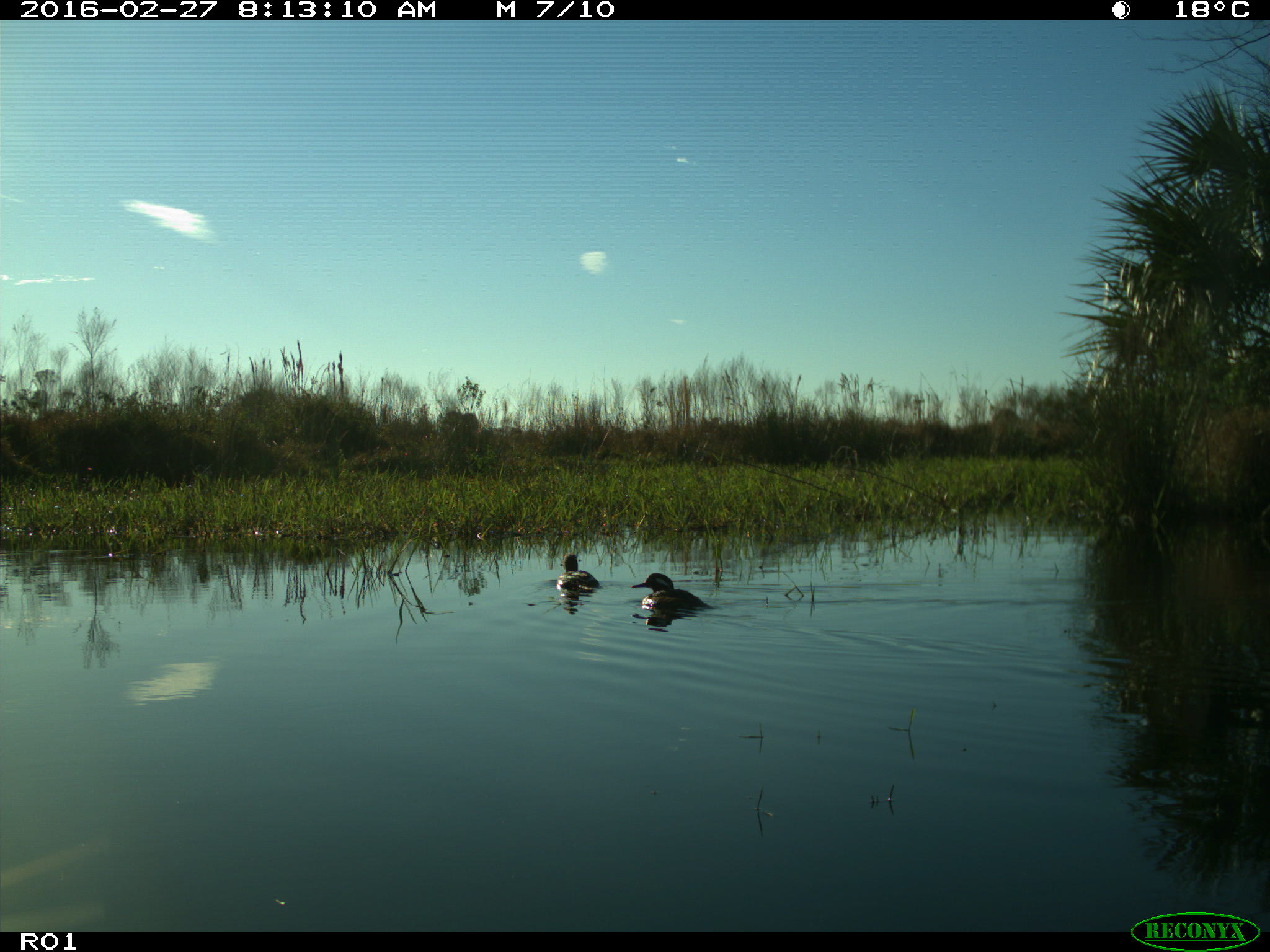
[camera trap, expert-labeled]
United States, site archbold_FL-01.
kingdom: Animalia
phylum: Chordata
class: Aves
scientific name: Aves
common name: birds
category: unidentified bird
Unidentified bird (birds) (Aves).